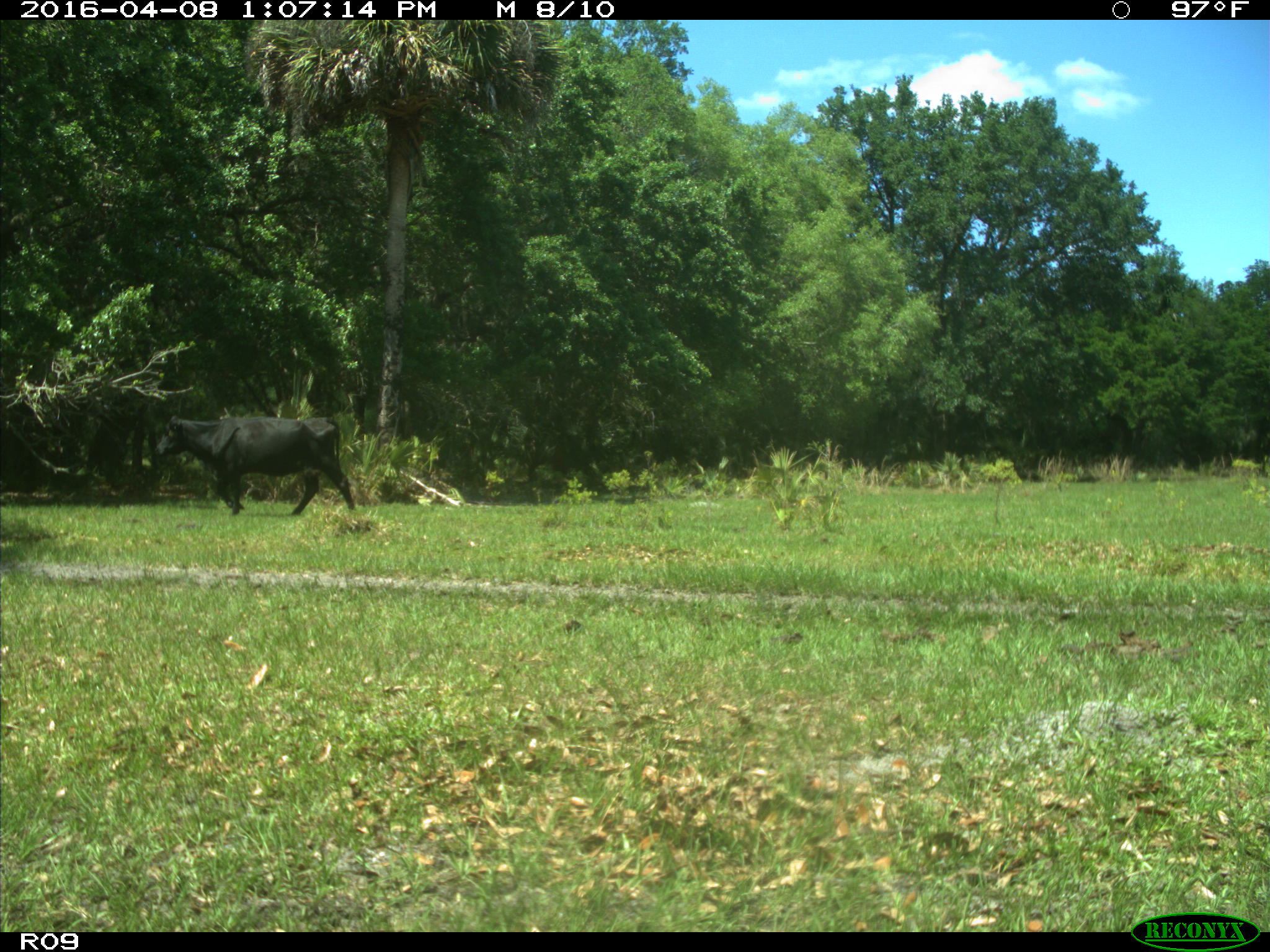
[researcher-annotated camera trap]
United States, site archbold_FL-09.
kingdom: Animalia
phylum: Chordata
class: Mammalia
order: Artiodactyla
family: Bovidae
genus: Bos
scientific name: Bos taurus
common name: domestic cow